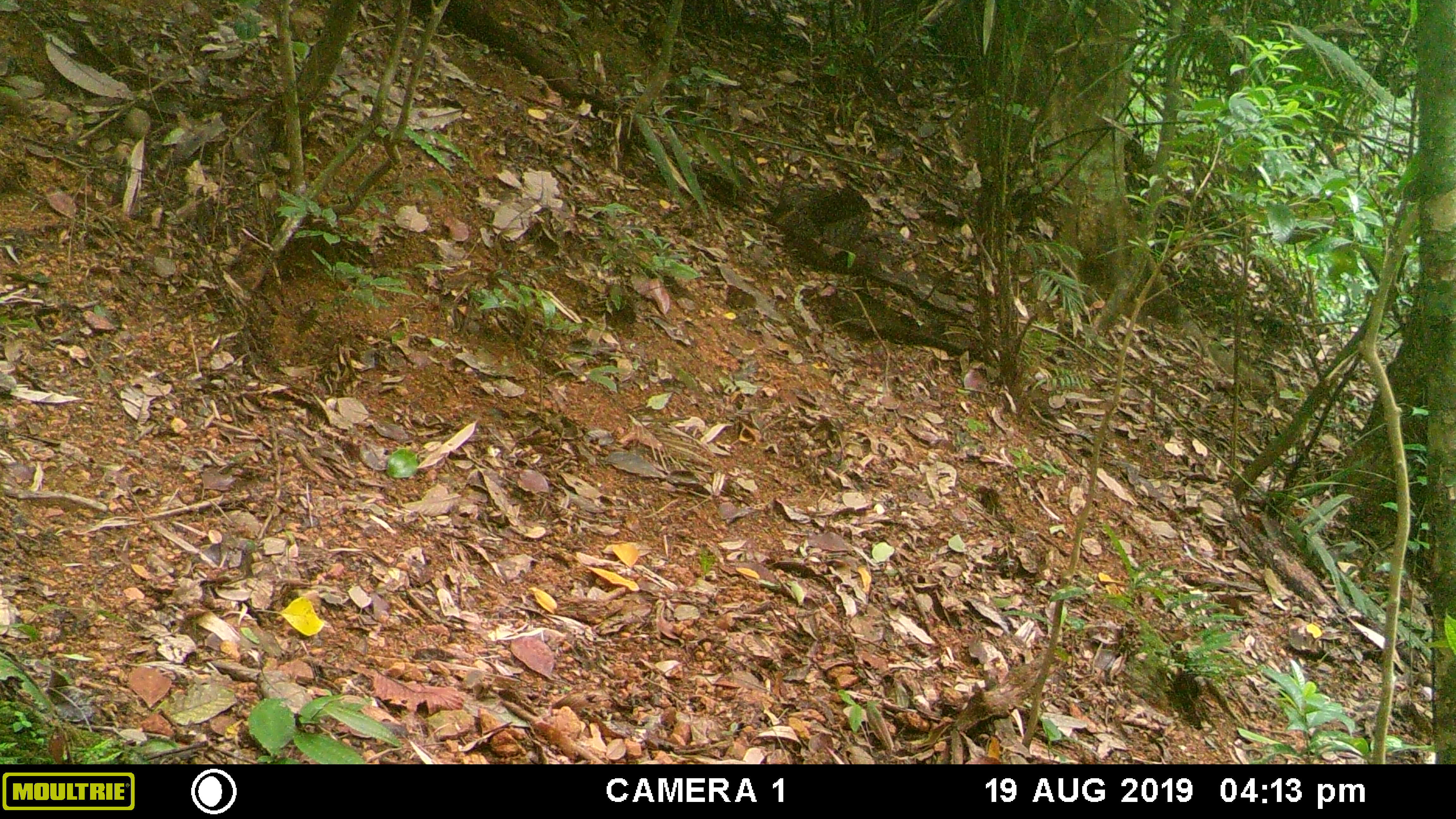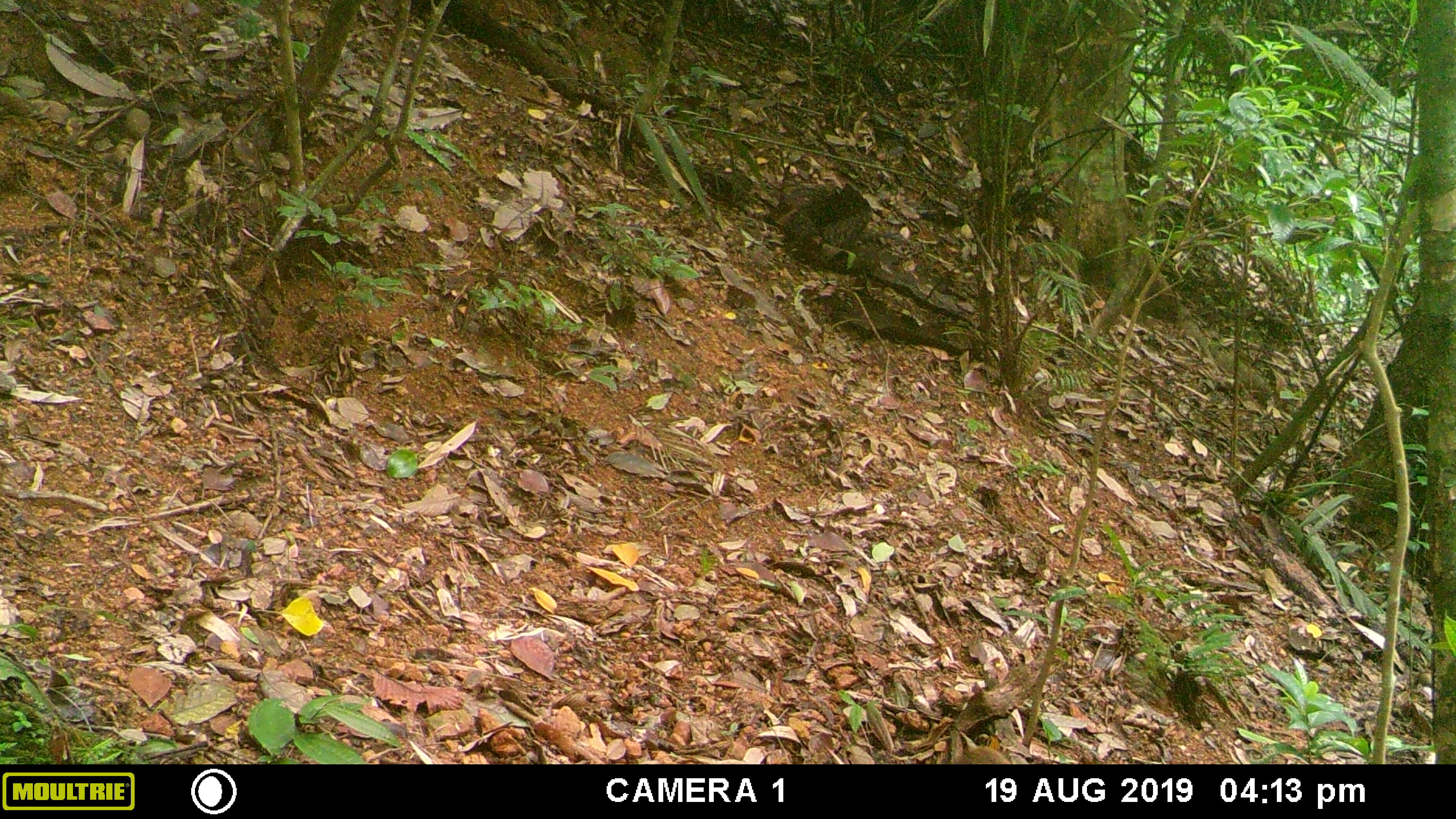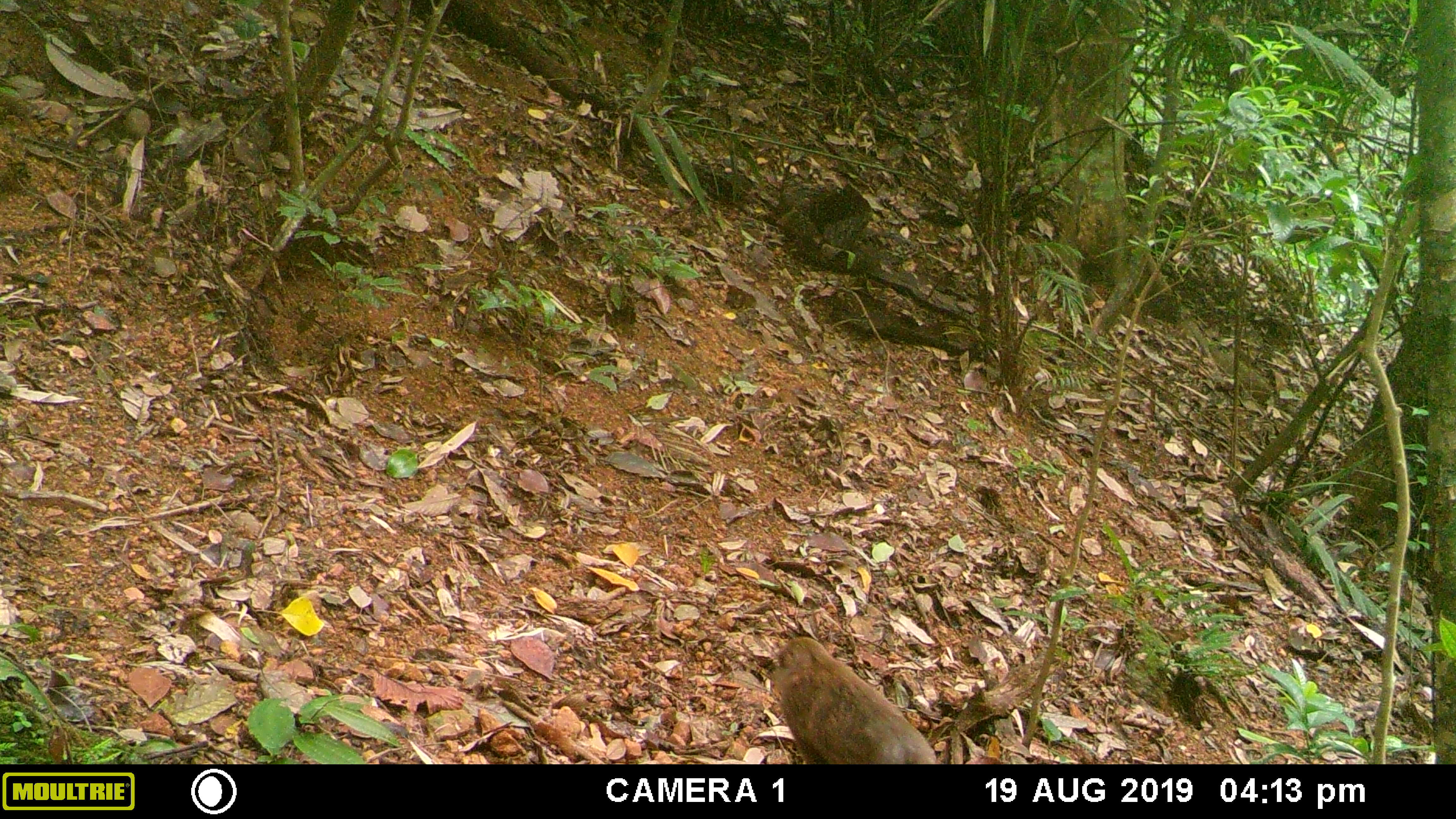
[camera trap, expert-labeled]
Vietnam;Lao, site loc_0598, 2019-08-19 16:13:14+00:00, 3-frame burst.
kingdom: Animalia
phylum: Chordata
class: Mammalia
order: Primates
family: Cercopithecidae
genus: Macaca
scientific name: Macaca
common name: macaques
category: assam or rhesus macaque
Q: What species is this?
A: Assam or rhesus macaque (macaques) (Macaca).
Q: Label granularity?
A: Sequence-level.